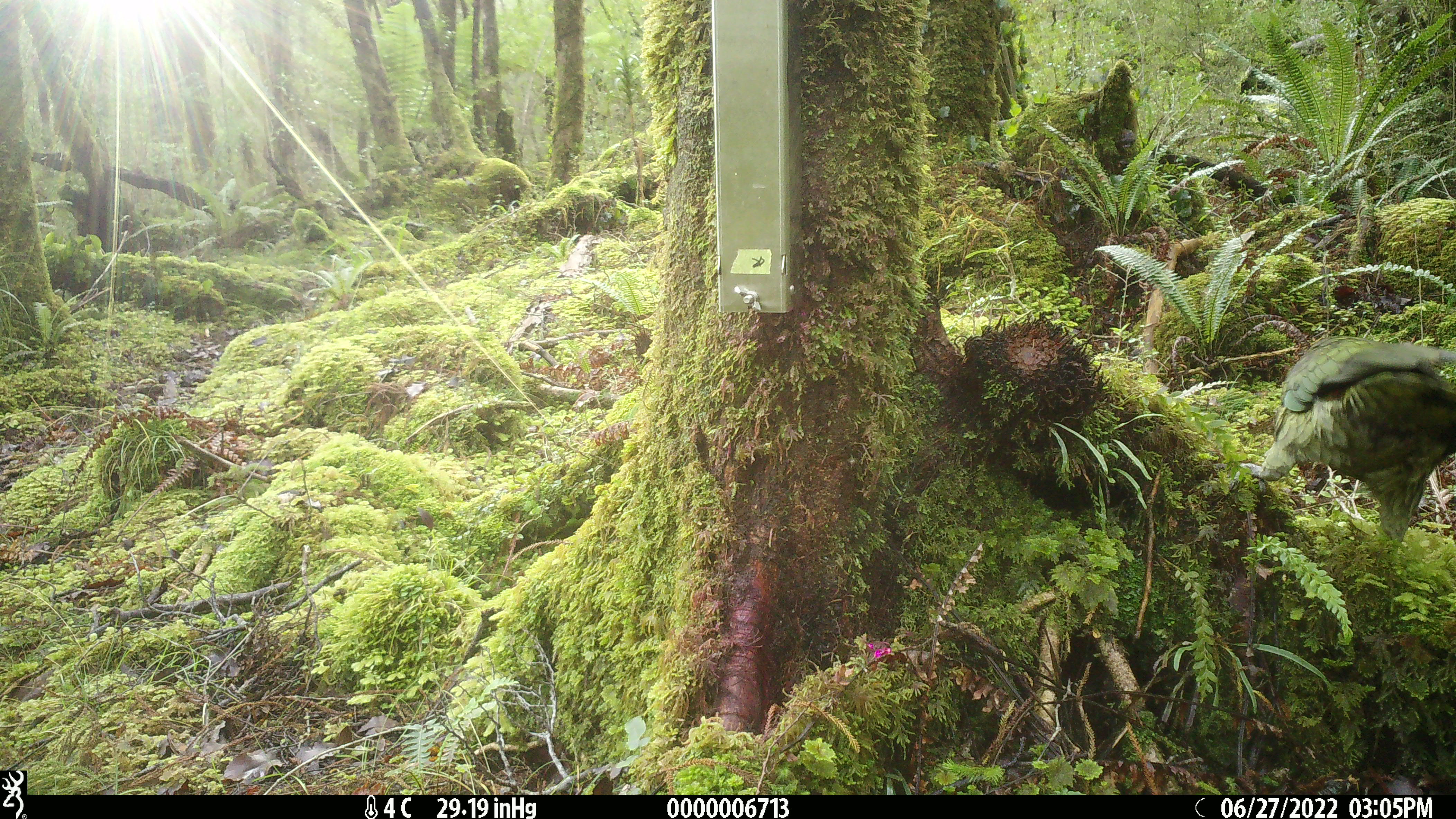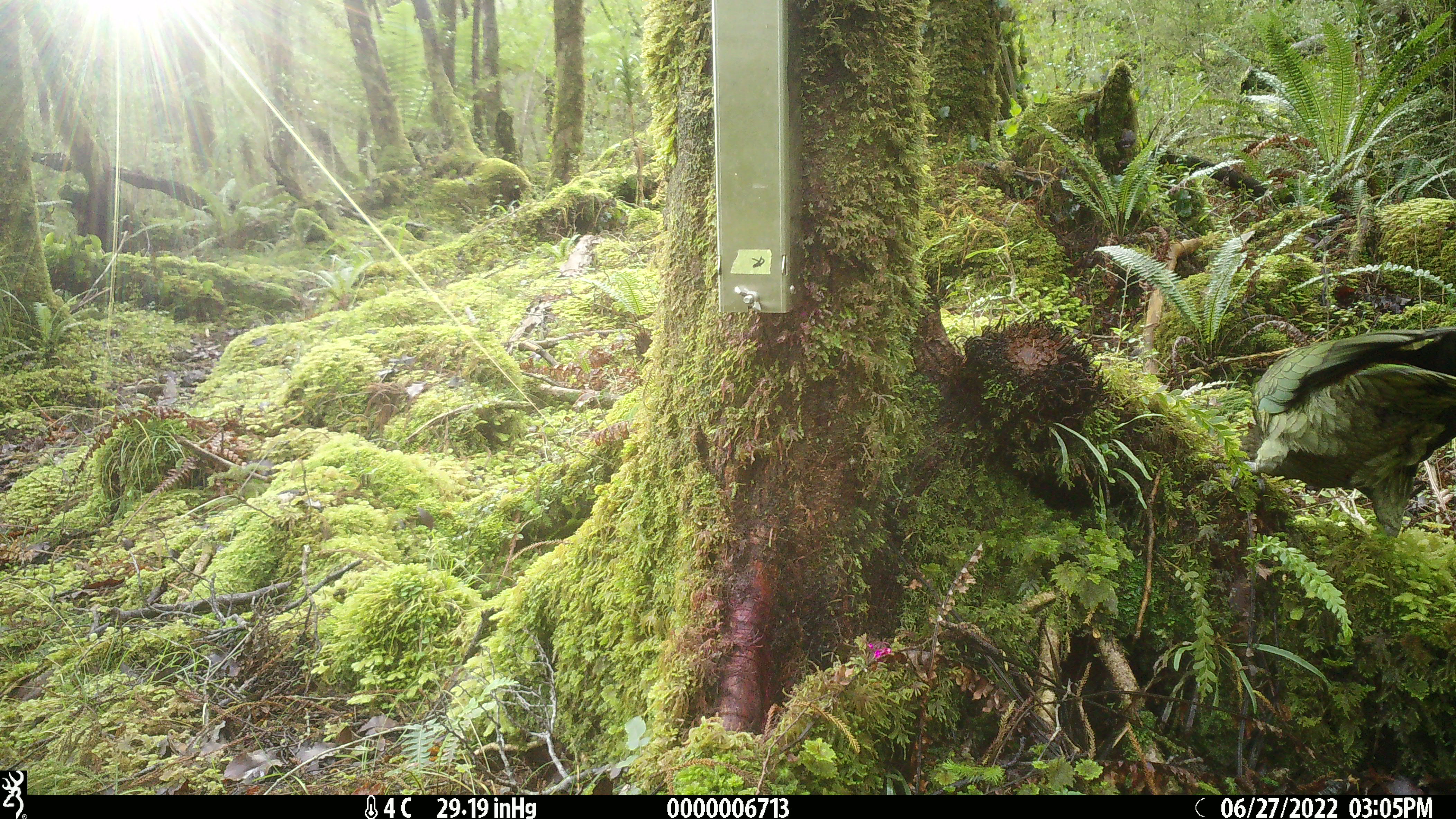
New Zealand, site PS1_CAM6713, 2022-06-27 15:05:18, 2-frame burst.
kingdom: Animalia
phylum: Chordata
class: Aves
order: Psittaciformes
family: Strigopidae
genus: Nestor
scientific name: Nestor notabilis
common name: kea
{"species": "kea (Nestor notabilis)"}